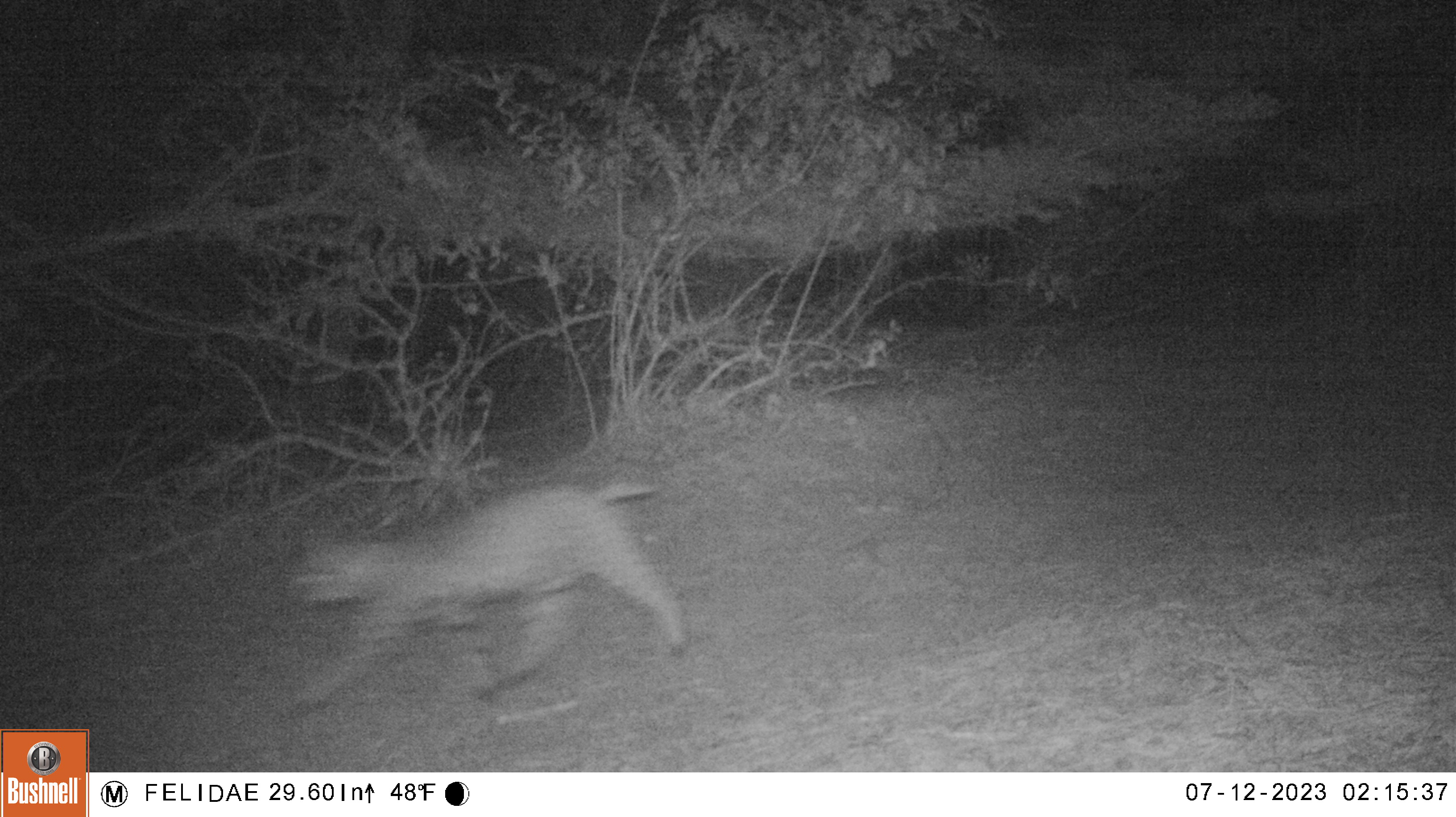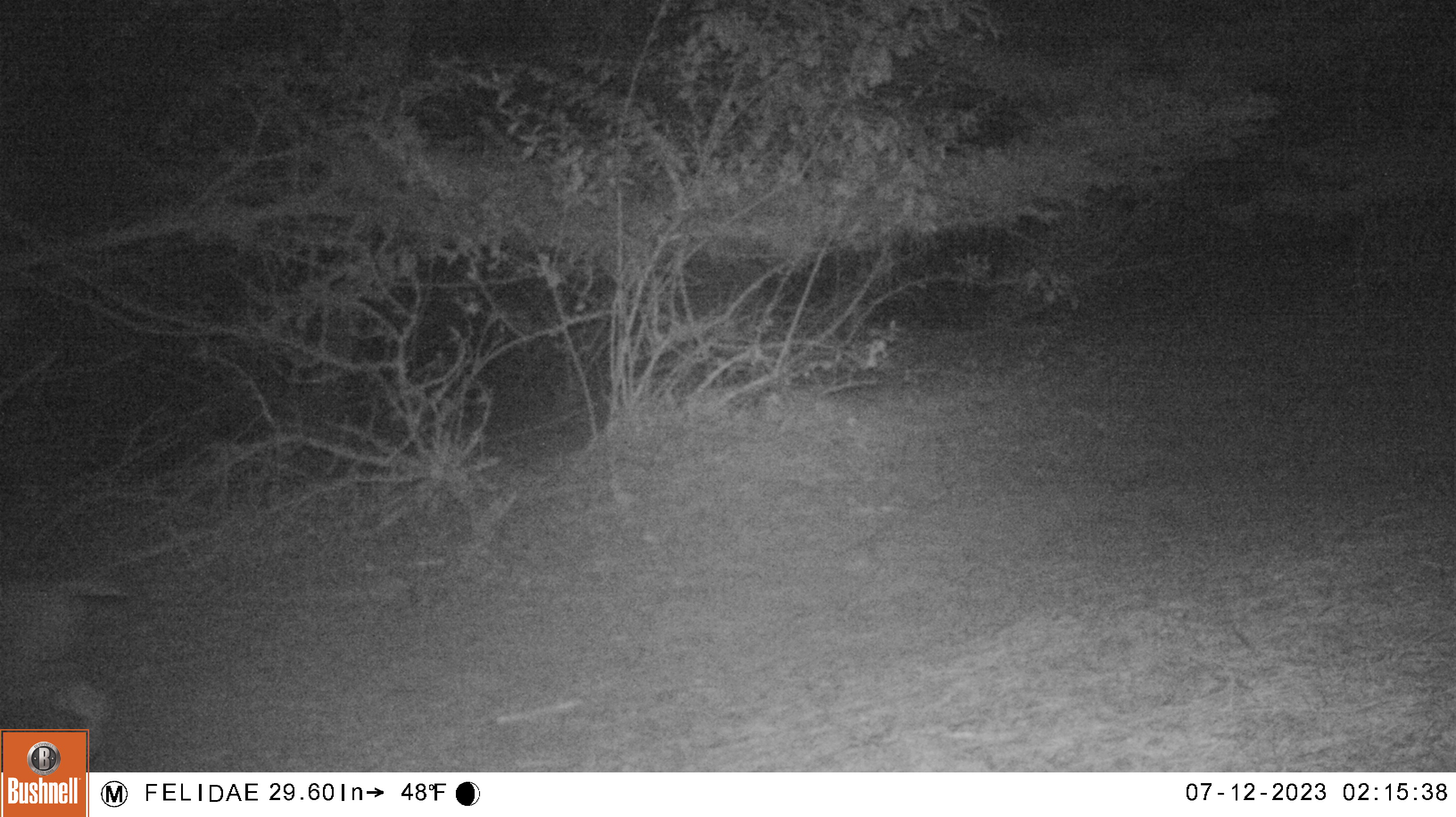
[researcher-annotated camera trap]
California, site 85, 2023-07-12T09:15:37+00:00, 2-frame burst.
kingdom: Animalia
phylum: Chordata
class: Mammalia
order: Carnivora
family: Felidae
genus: Lynx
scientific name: Lynx rufus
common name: bobcat